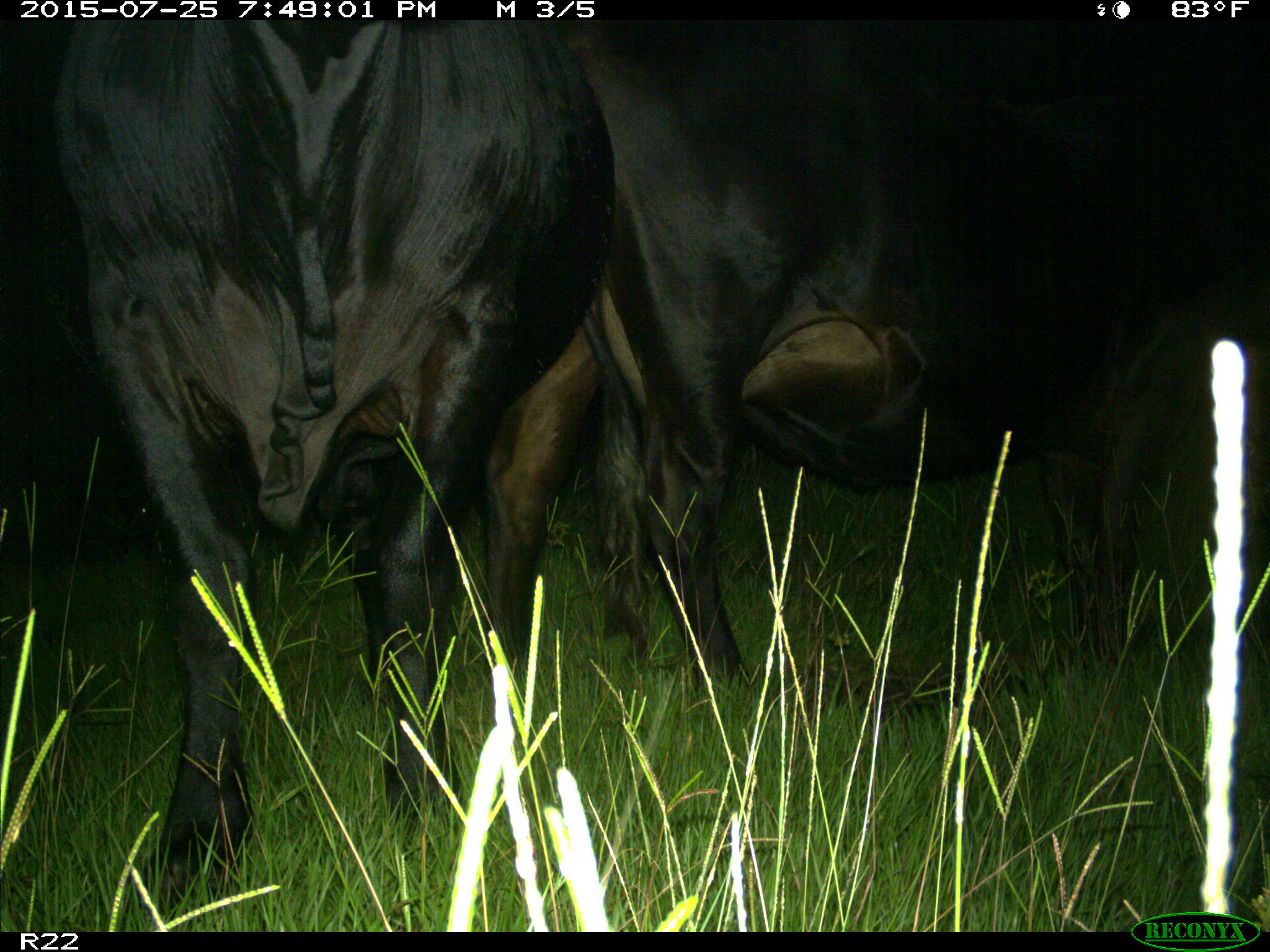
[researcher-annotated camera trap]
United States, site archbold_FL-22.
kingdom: Animalia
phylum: Chordata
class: Mammalia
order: Artiodactyla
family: Bovidae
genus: Bos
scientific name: Bos taurus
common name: domestic cow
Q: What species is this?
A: Bos taurus (domestic cow).